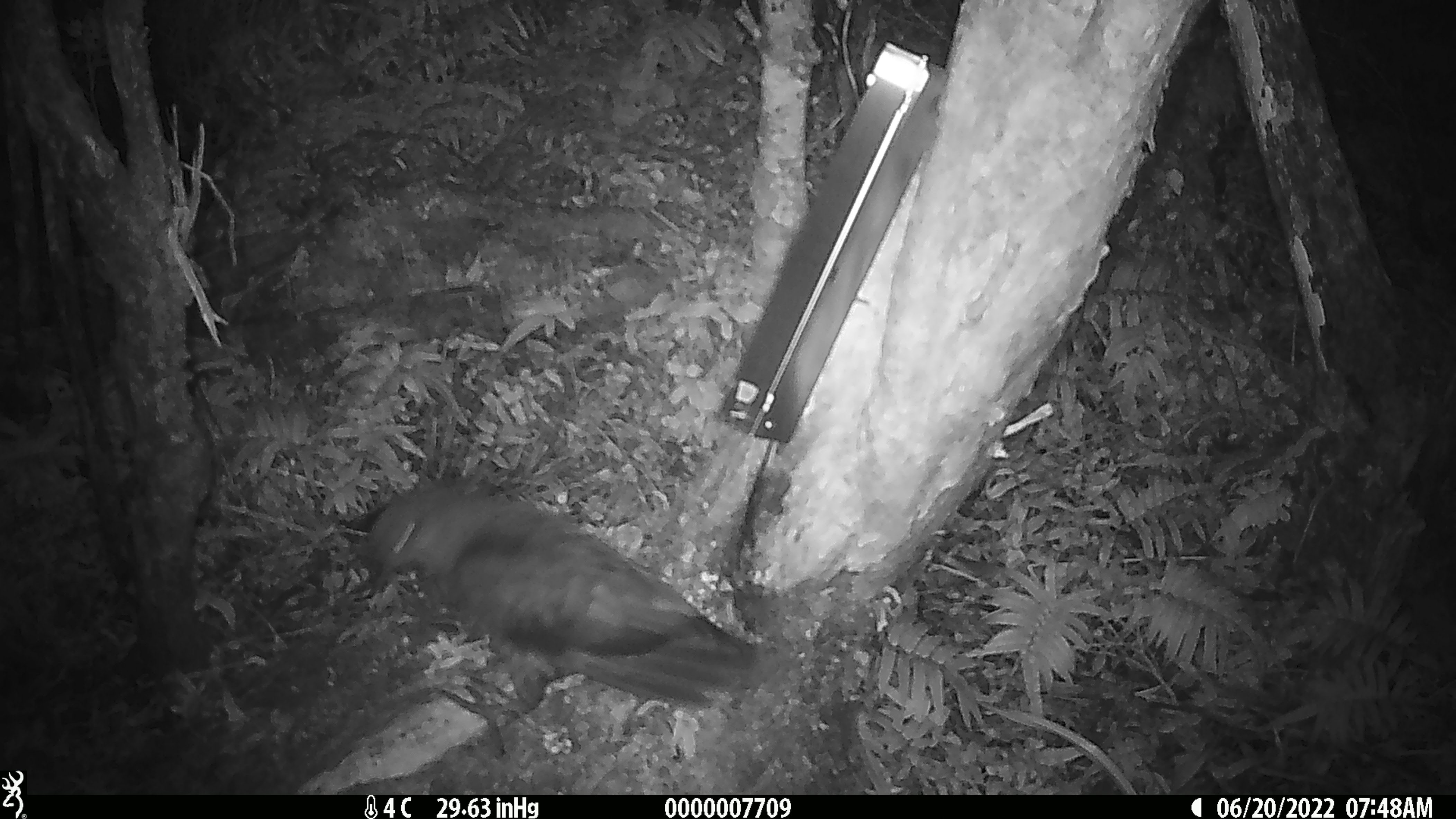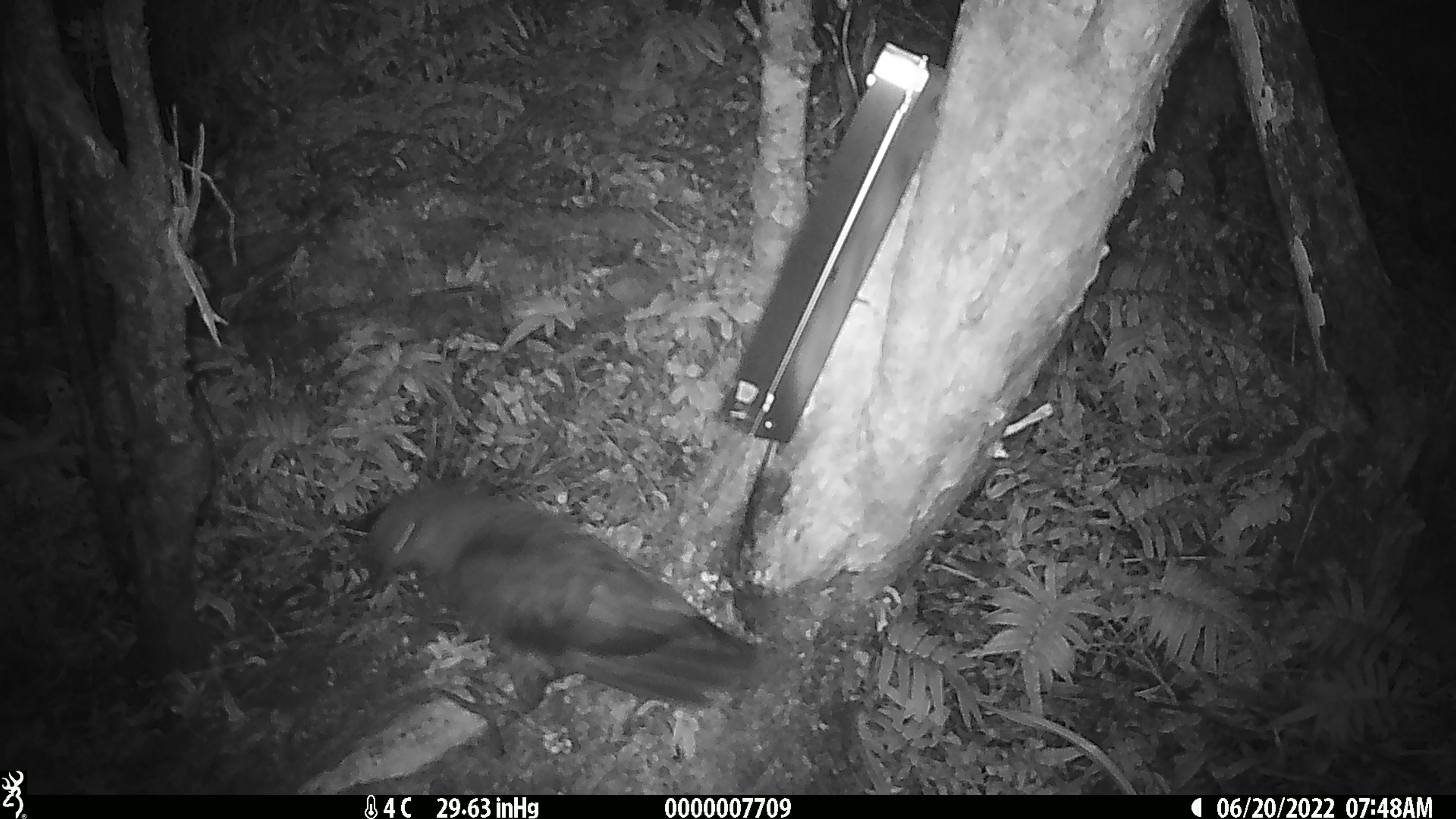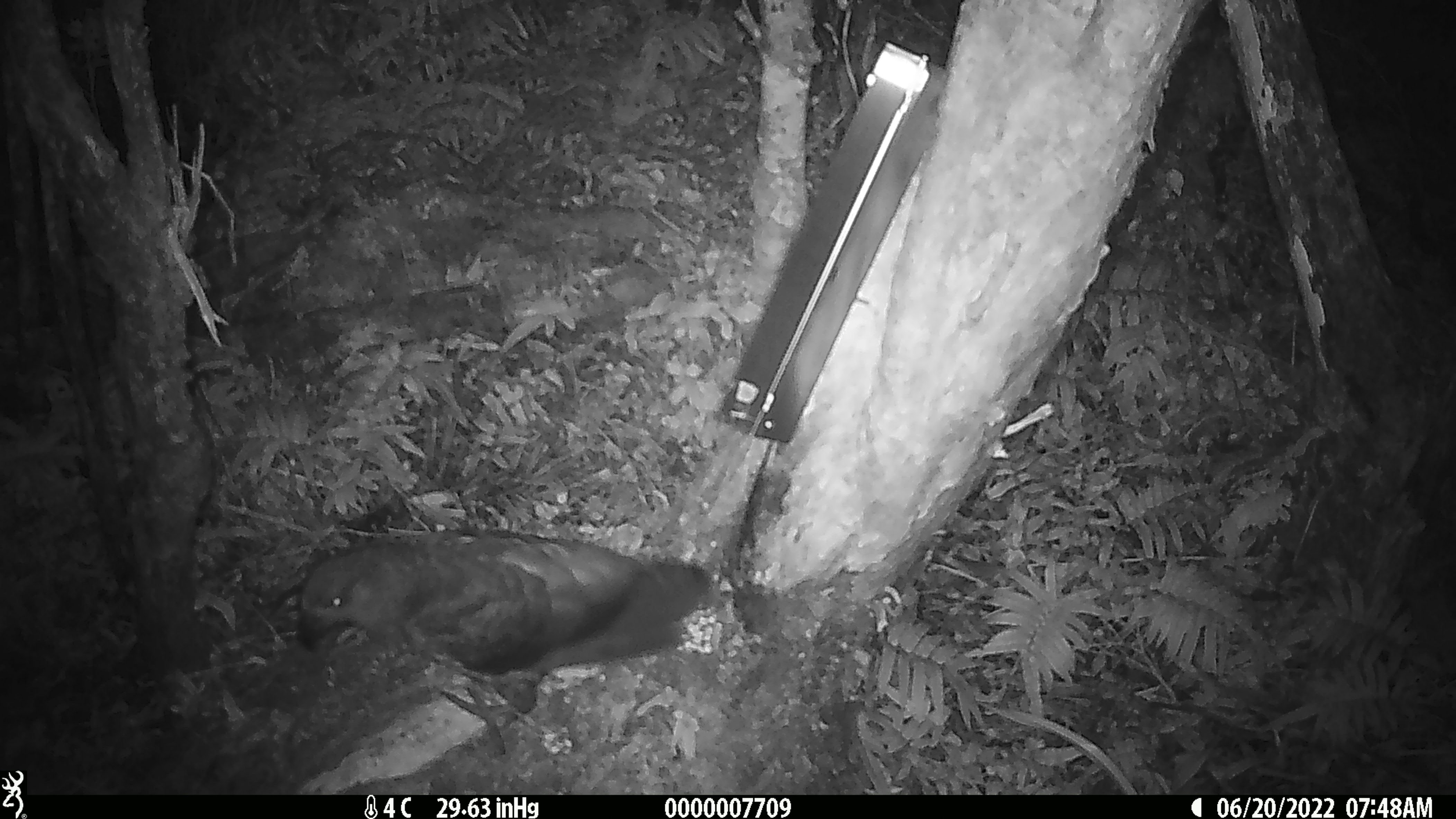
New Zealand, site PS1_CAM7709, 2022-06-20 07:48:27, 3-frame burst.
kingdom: Animalia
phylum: Chordata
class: Aves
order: Psittaciformes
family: Strigopidae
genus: Nestor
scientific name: Nestor notabilis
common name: kea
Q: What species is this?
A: Kea (Nestor notabilis).